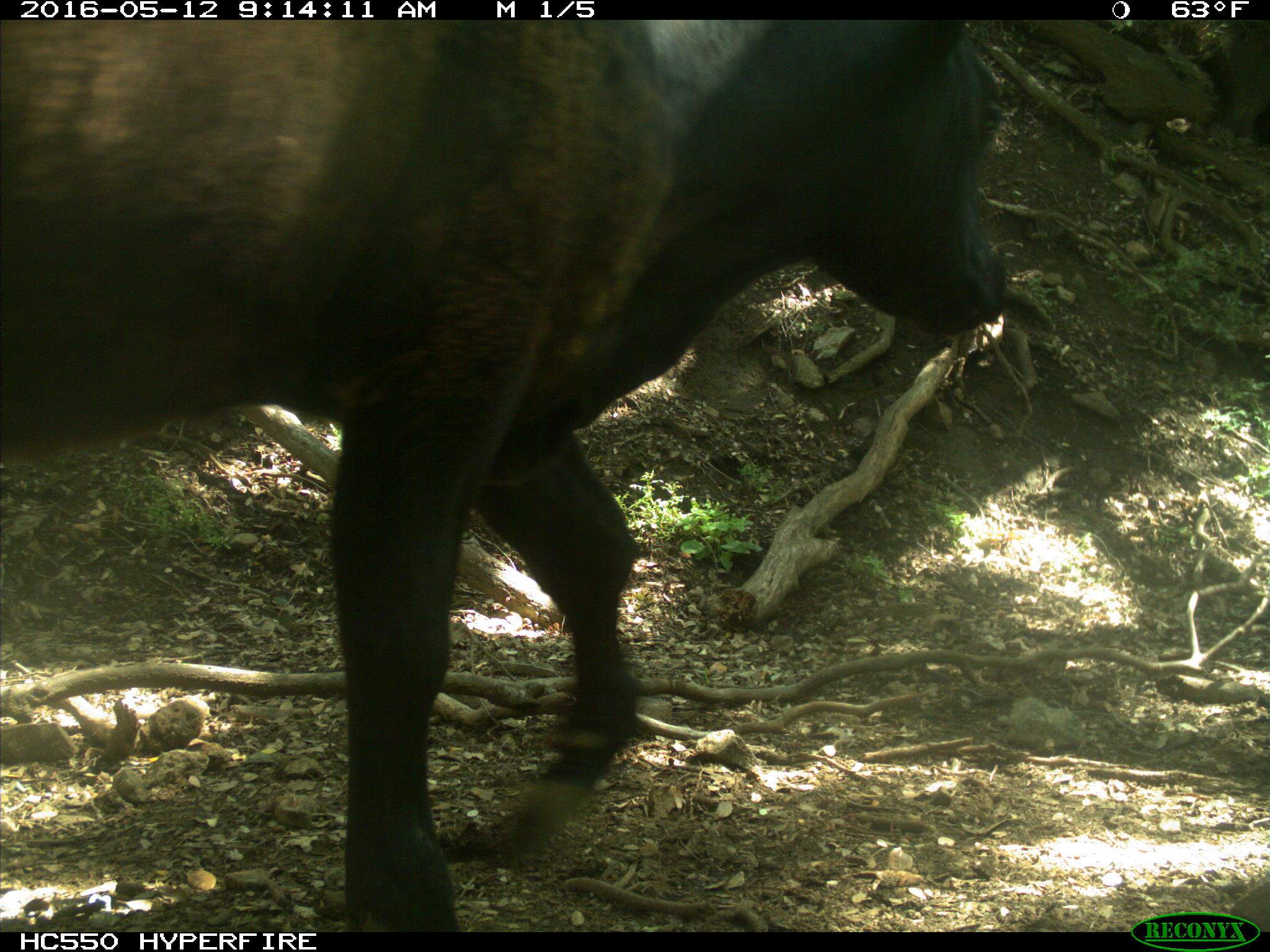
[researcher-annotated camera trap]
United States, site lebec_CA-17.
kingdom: Animalia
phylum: Chordata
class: Mammalia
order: Artiodactyla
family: Bovidae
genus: Bos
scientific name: Bos taurus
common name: domestic cow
Bos taurus (domestic cow).